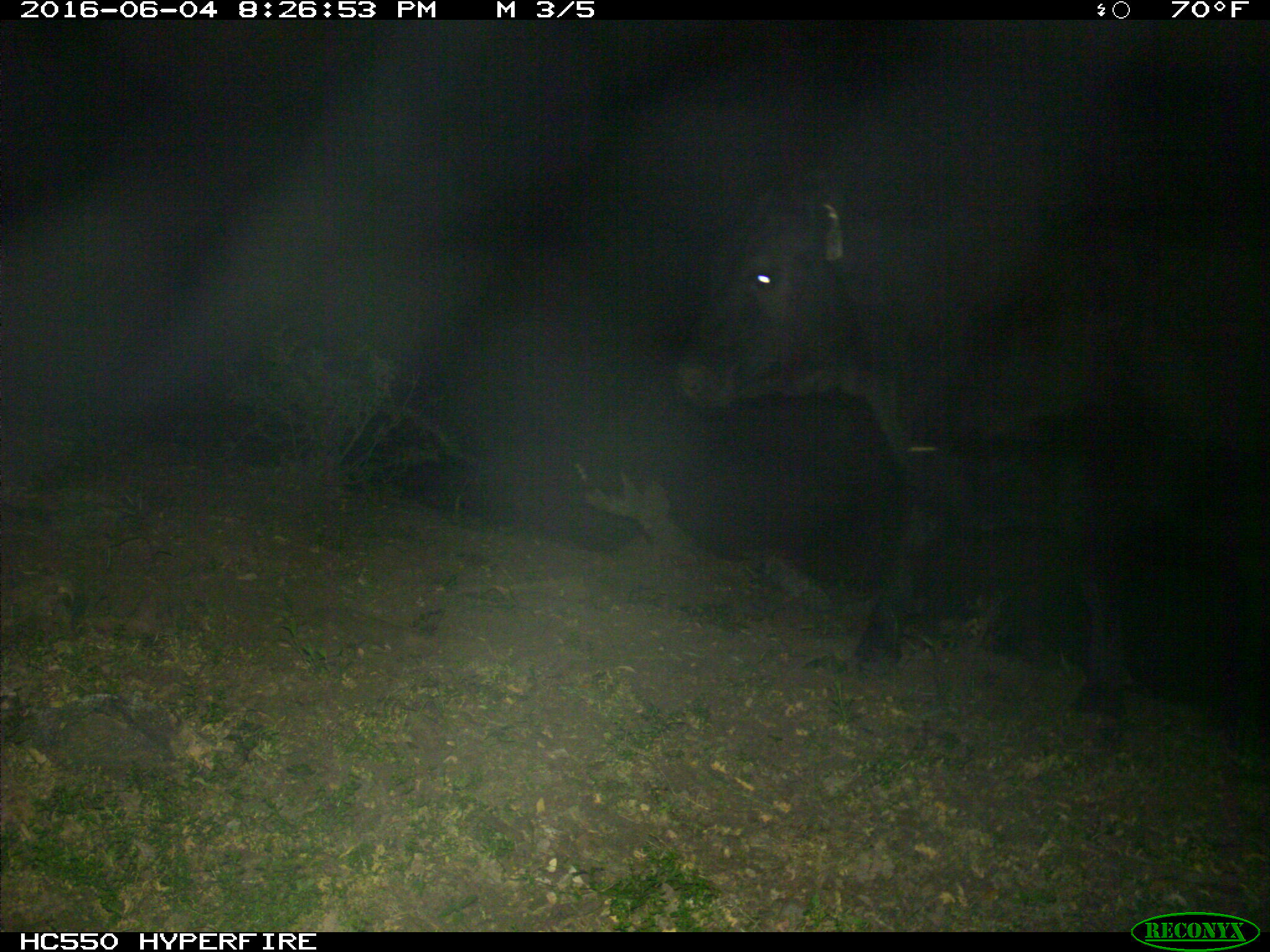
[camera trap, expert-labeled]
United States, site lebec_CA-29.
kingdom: Animalia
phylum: Chordata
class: Mammalia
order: Artiodactyla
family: Bovidae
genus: Bos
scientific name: Bos taurus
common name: domestic cow